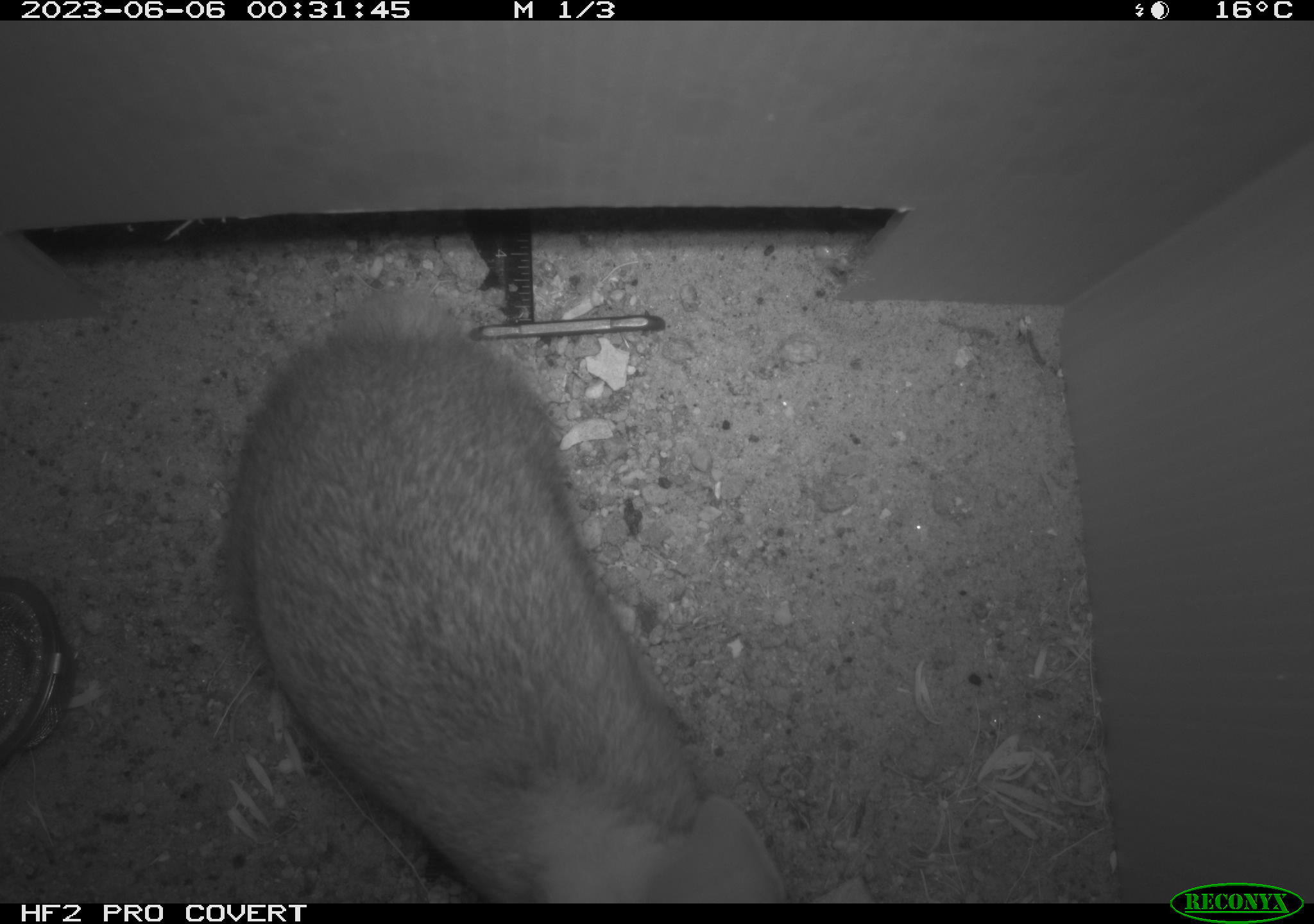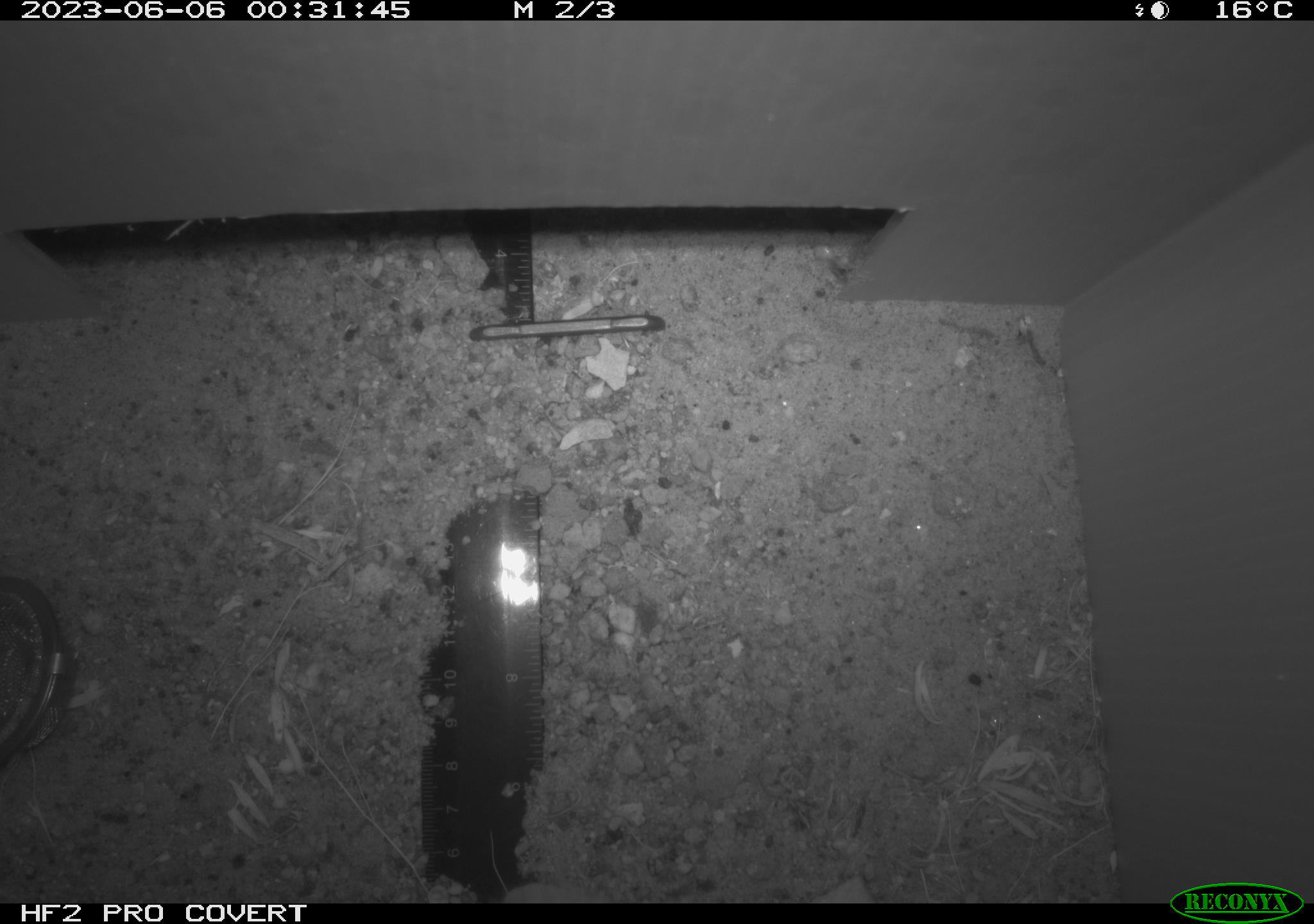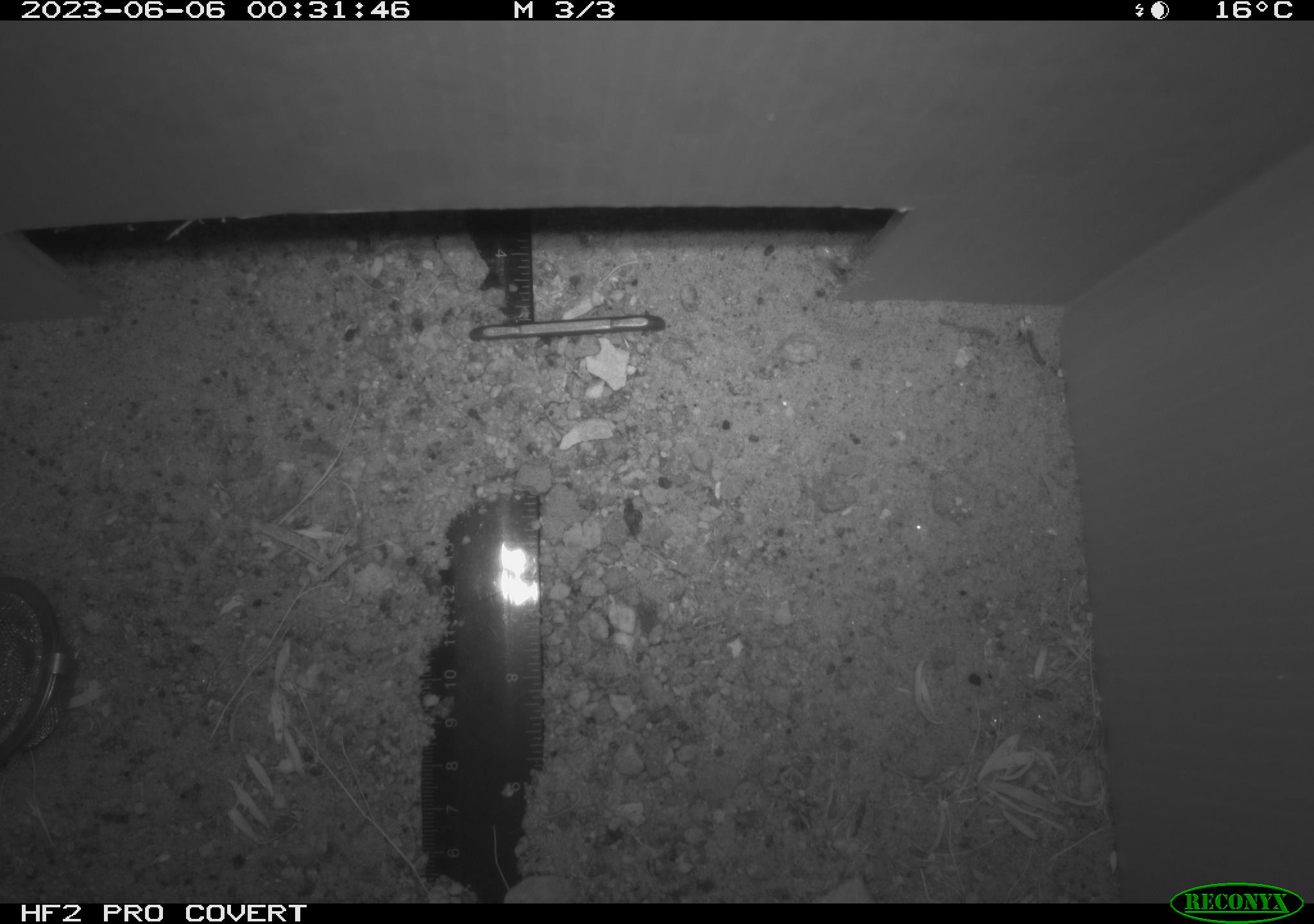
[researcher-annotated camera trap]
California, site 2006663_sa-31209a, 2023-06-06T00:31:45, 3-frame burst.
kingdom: Animalia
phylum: Chordata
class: Mammalia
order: Lagomorpha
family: Leporidae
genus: Sylvilagus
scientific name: Sylvilagus audubonii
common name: desert cottontail